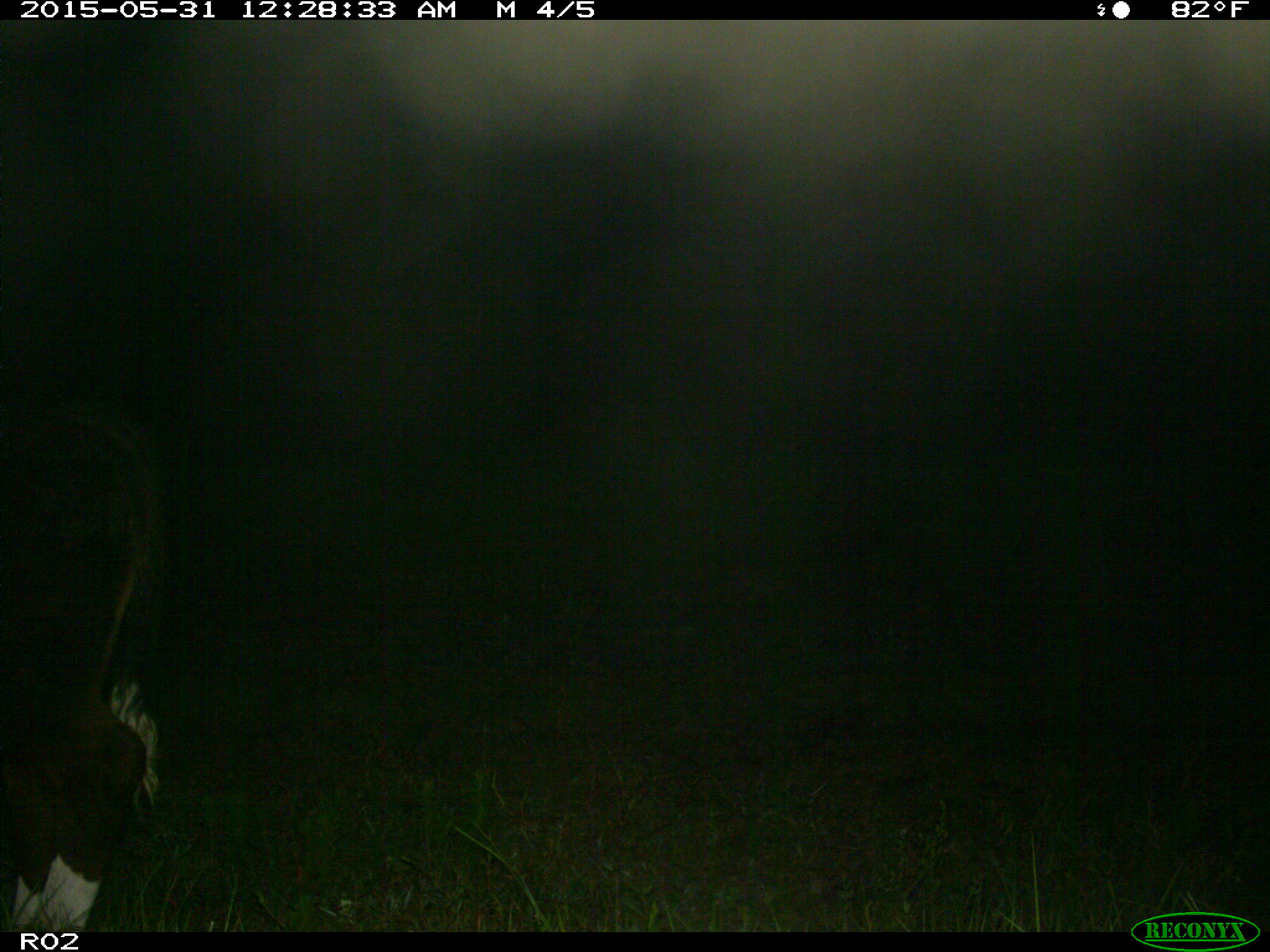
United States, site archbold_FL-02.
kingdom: Animalia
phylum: Chordata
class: Mammalia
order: Artiodactyla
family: Bovidae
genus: Bos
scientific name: Bos taurus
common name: domestic cow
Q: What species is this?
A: Bos taurus (domestic cow).